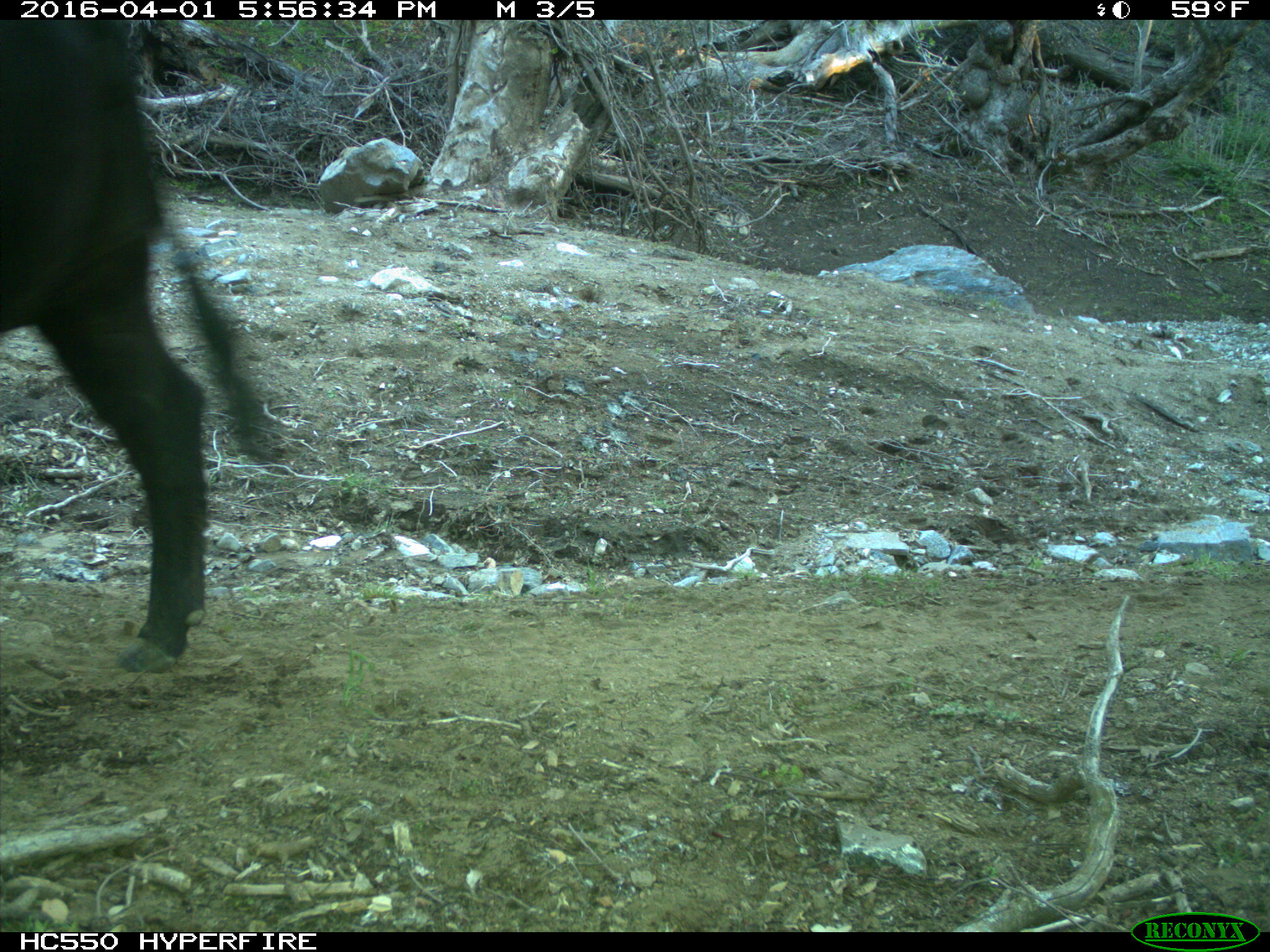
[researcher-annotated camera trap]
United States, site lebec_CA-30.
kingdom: Animalia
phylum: Chordata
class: Mammalia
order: Artiodactyla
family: Bovidae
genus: Bos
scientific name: Bos taurus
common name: domestic cow